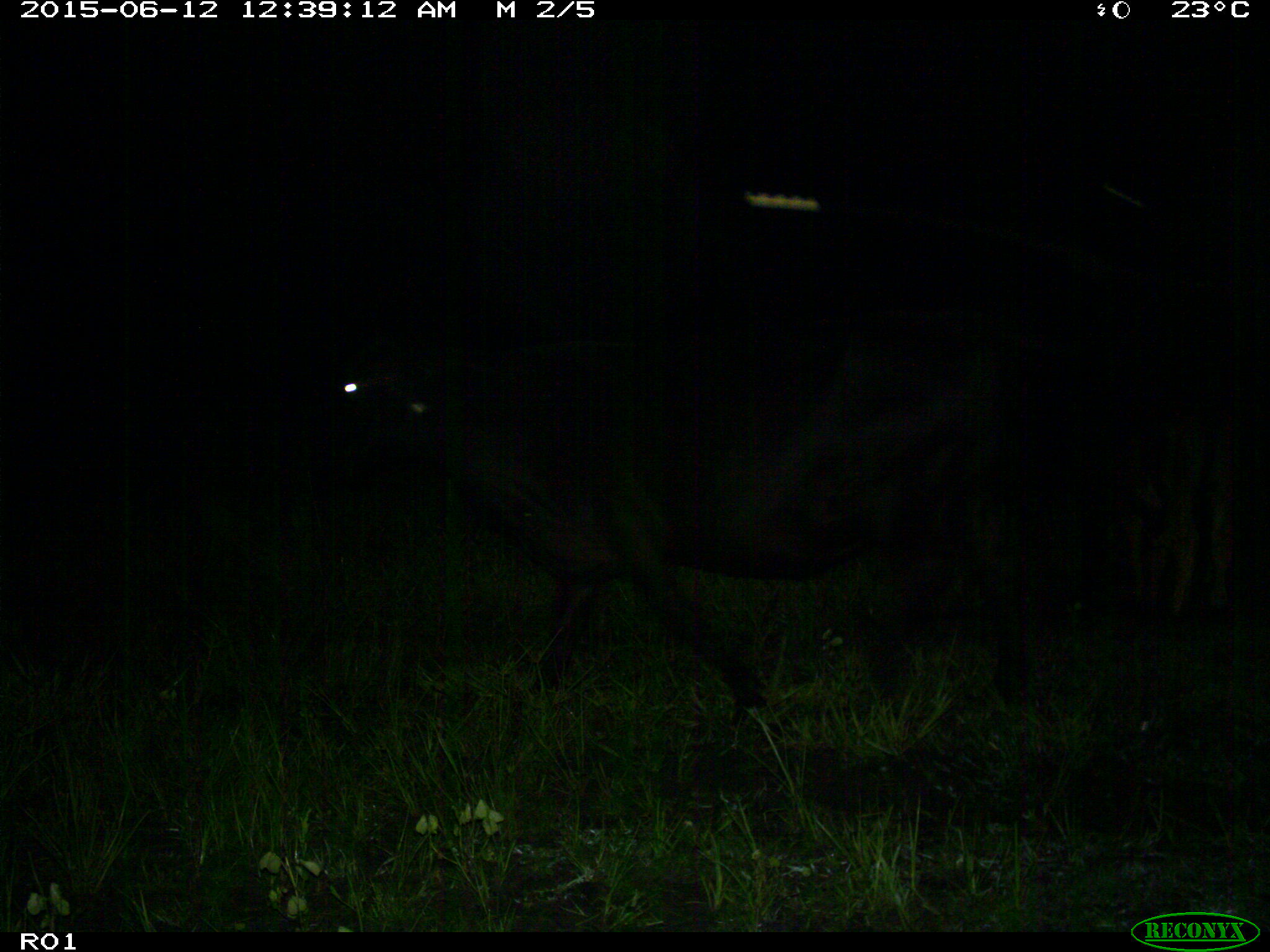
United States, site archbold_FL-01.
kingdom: Animalia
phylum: Chordata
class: Mammalia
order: Artiodactyla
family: Bovidae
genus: Bos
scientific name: Bos taurus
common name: domestic cow